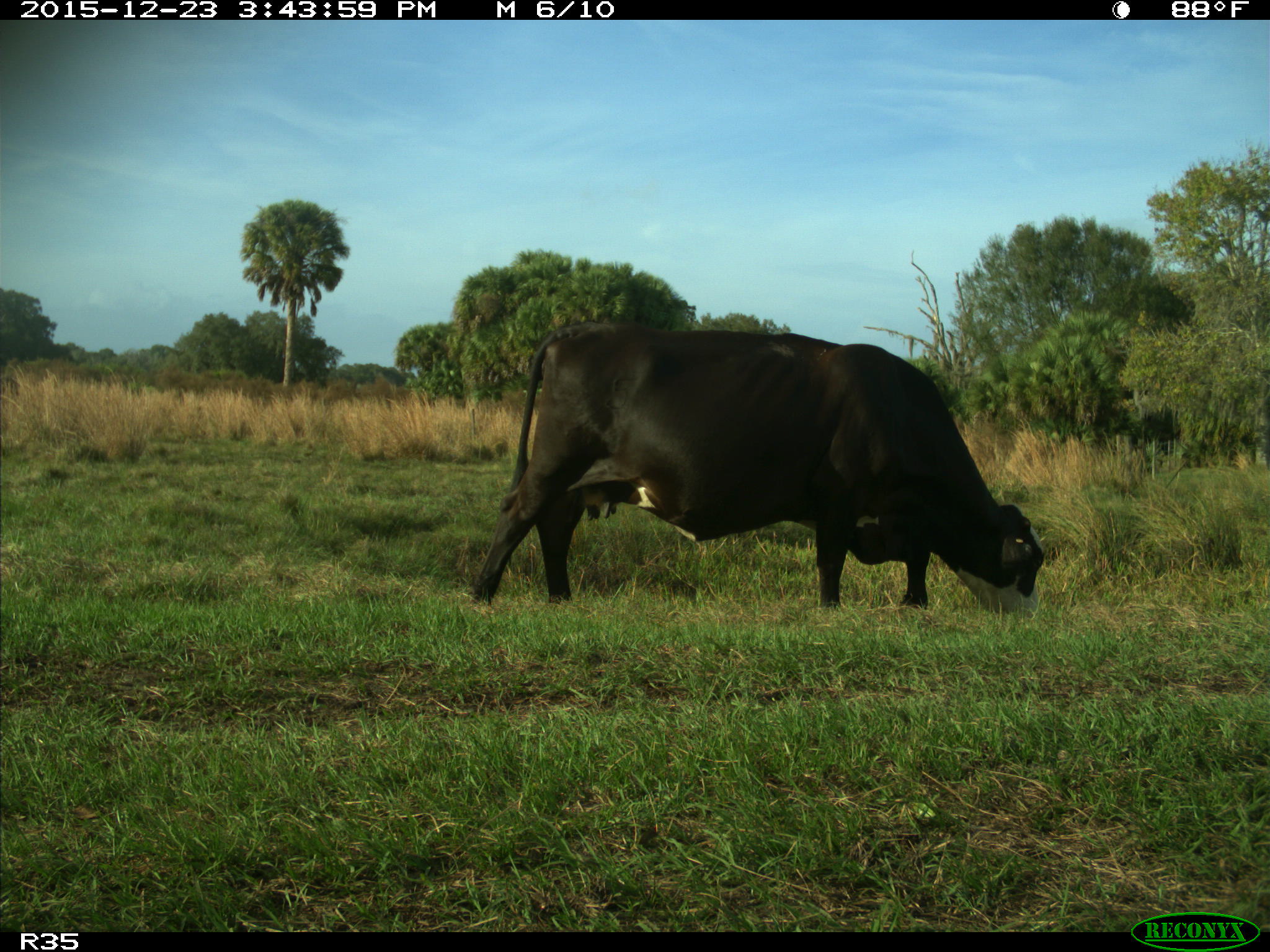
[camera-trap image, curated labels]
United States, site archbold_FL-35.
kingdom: Animalia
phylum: Chordata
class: Mammalia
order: Artiodactyla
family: Bovidae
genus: Bos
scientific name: Bos taurus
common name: domestic cow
Bos taurus (domestic cow).